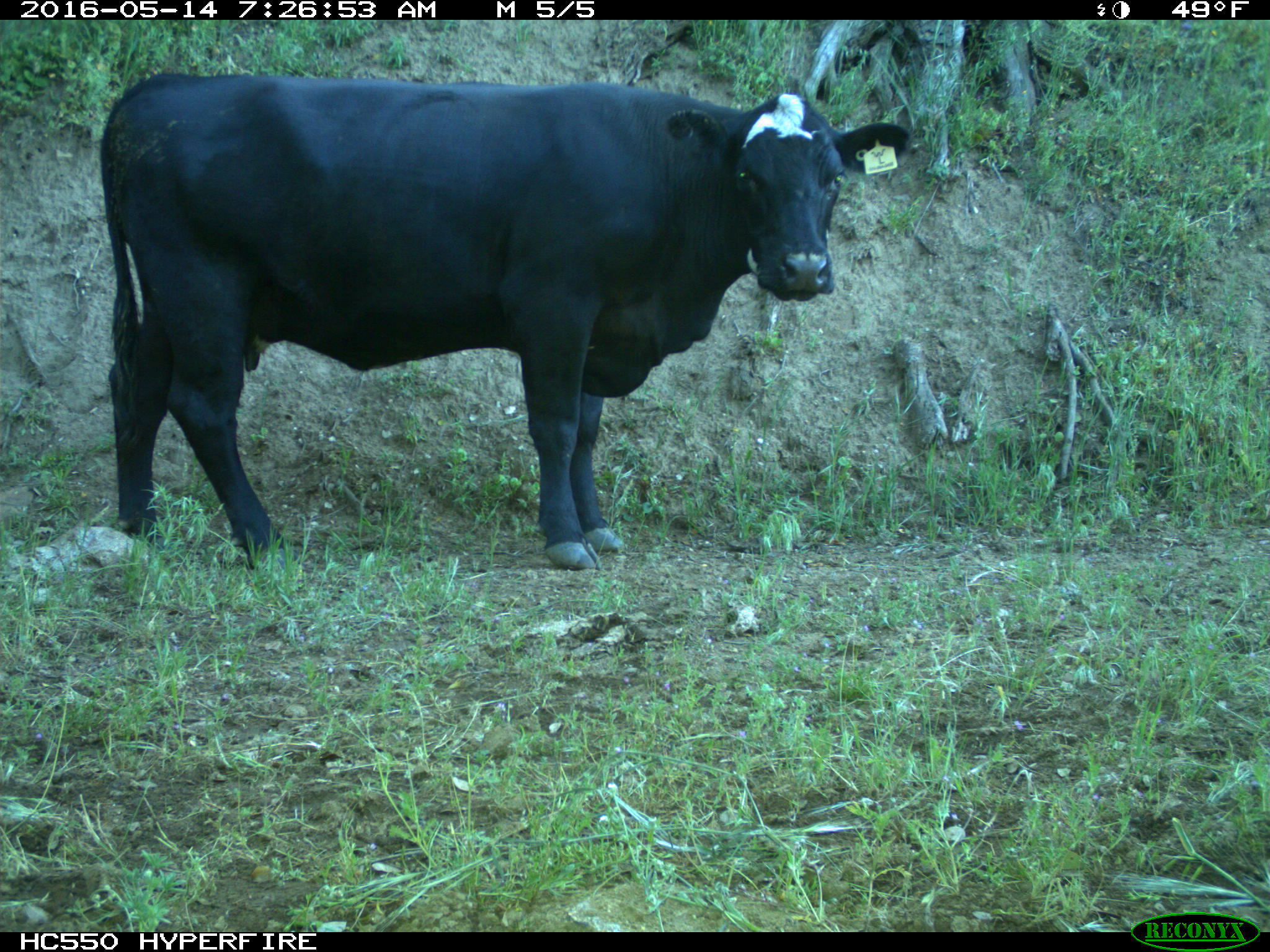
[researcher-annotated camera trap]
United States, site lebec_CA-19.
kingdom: Animalia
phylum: Chordata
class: Mammalia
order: Artiodactyla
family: Bovidae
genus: Bos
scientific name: Bos taurus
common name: domestic cow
Bos taurus (domestic cow).